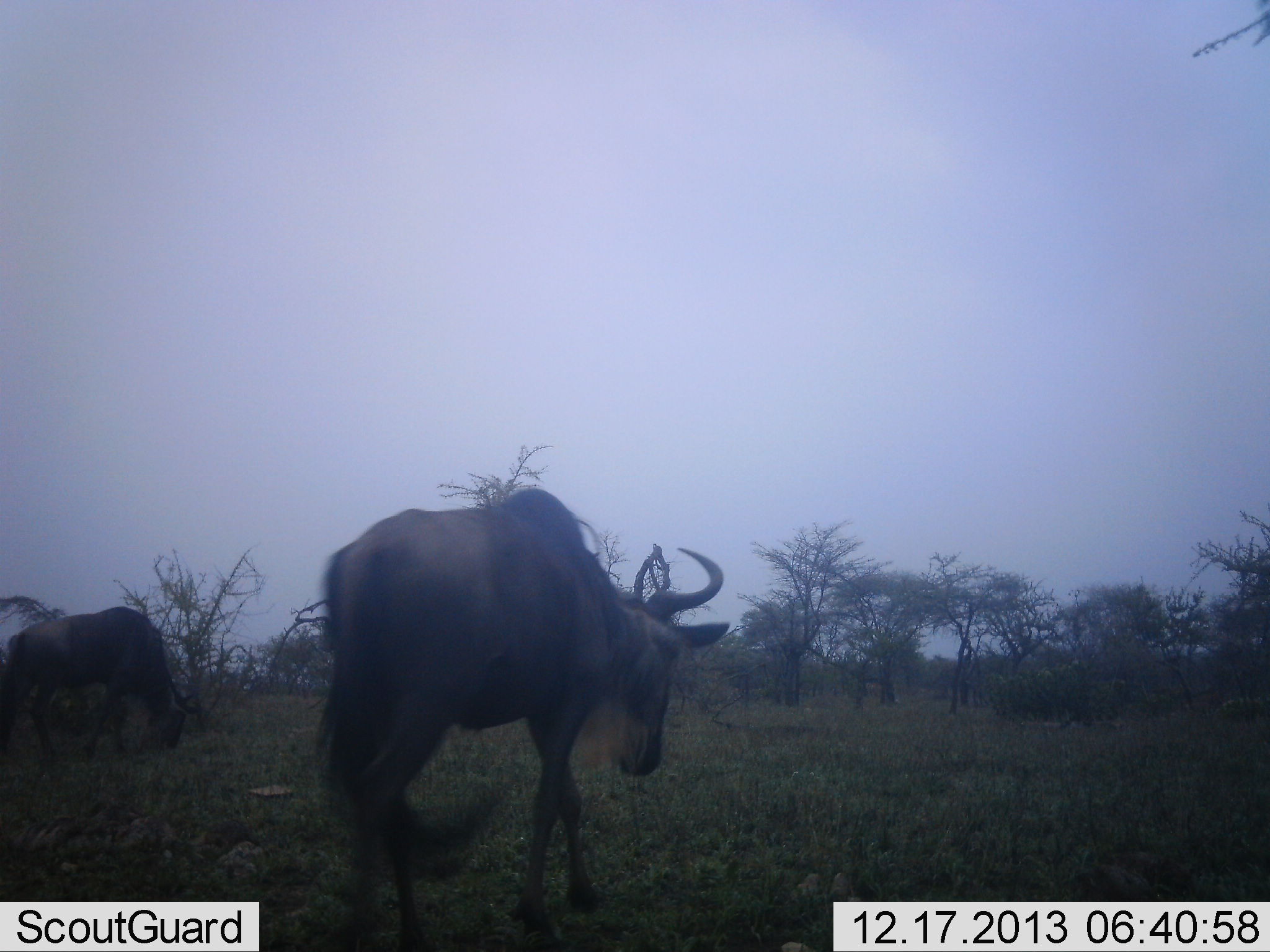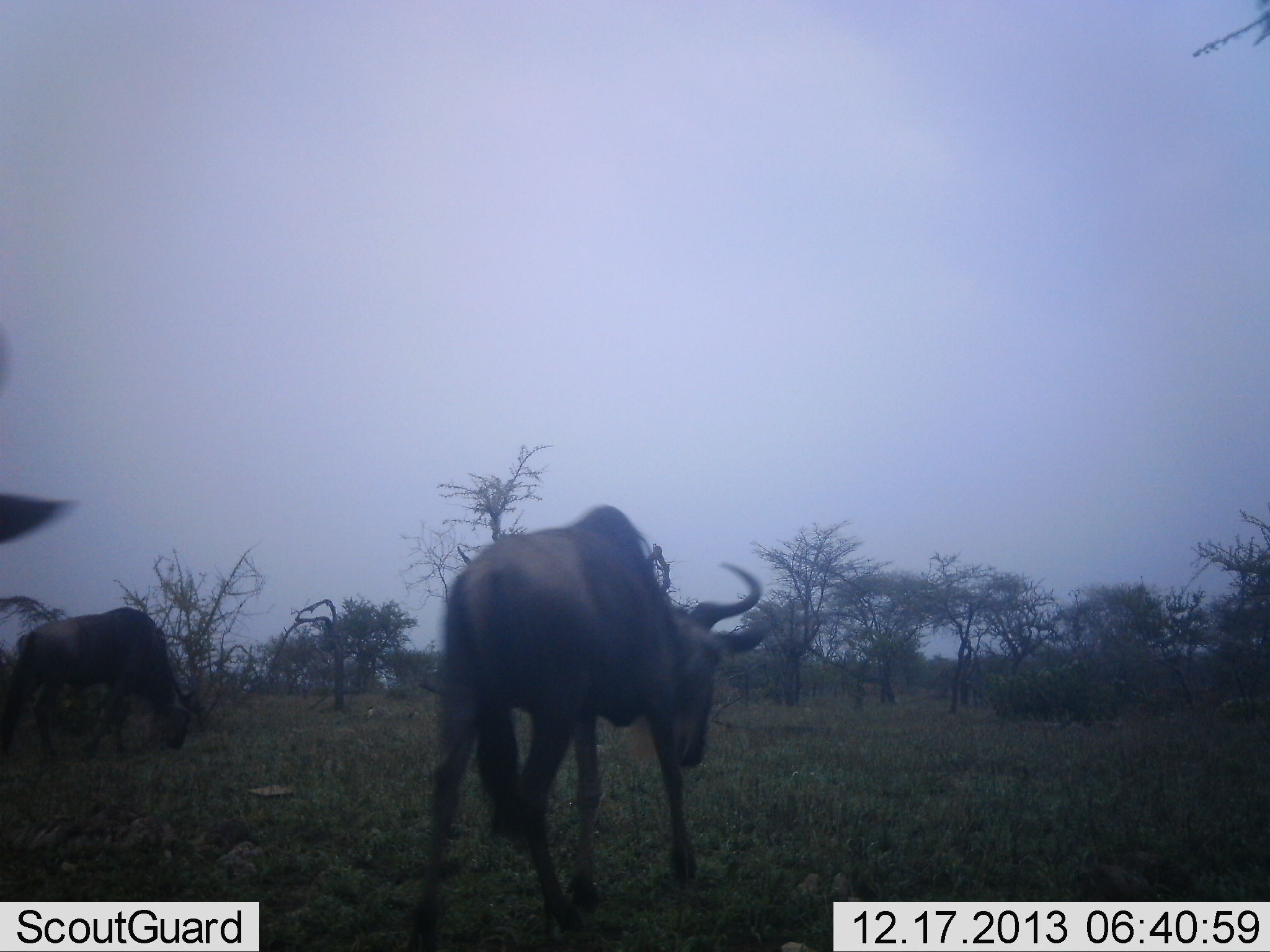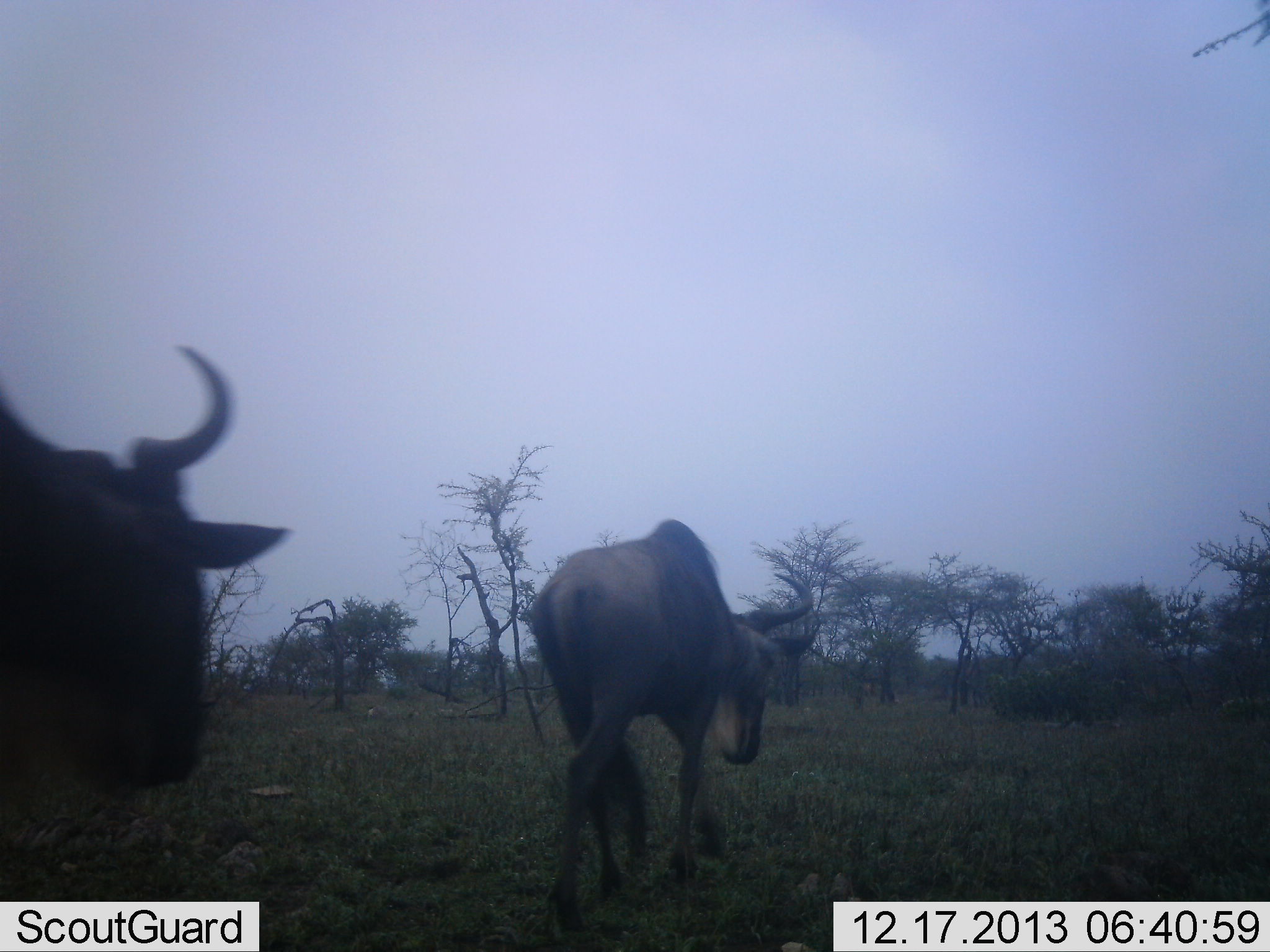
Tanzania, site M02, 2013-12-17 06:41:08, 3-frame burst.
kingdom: Animalia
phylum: Chordata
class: Mammalia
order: Artiodactyla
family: Bovidae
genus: Connochaetes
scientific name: Connochaetes taurinus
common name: blue wildebeest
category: wildebeest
Wildebeest (blue wildebeest) (Connochaetes taurinus), count 3. Behavior (volunteer vote fractions): standing 0%, resting 0%, moving 100%, interacting 0%. Young present (vote fraction): 0%. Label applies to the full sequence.